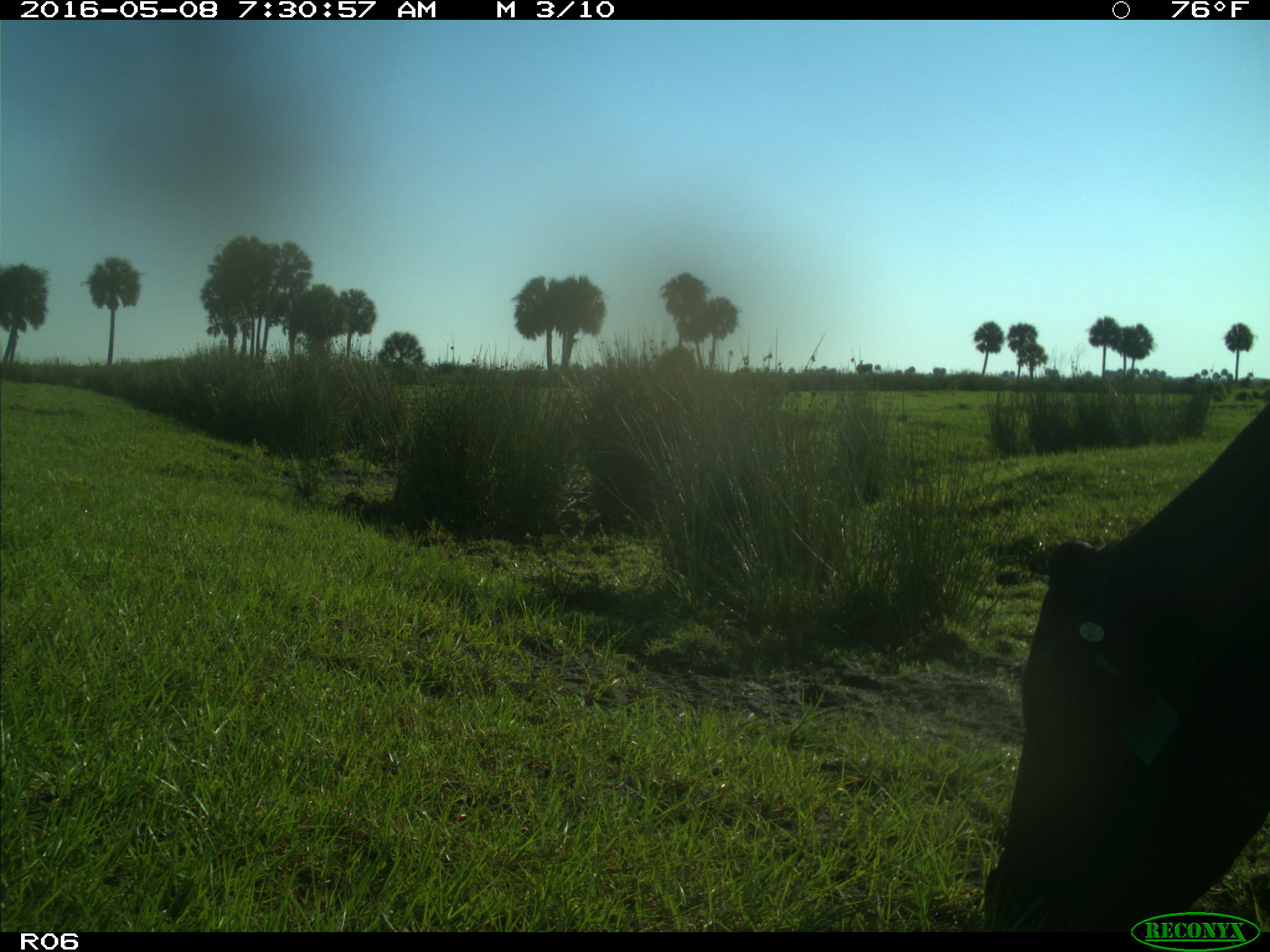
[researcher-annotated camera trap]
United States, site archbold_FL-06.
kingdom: Animalia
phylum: Chordata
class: Mammalia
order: Artiodactyla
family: Bovidae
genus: Bos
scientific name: Bos taurus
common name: domestic cow